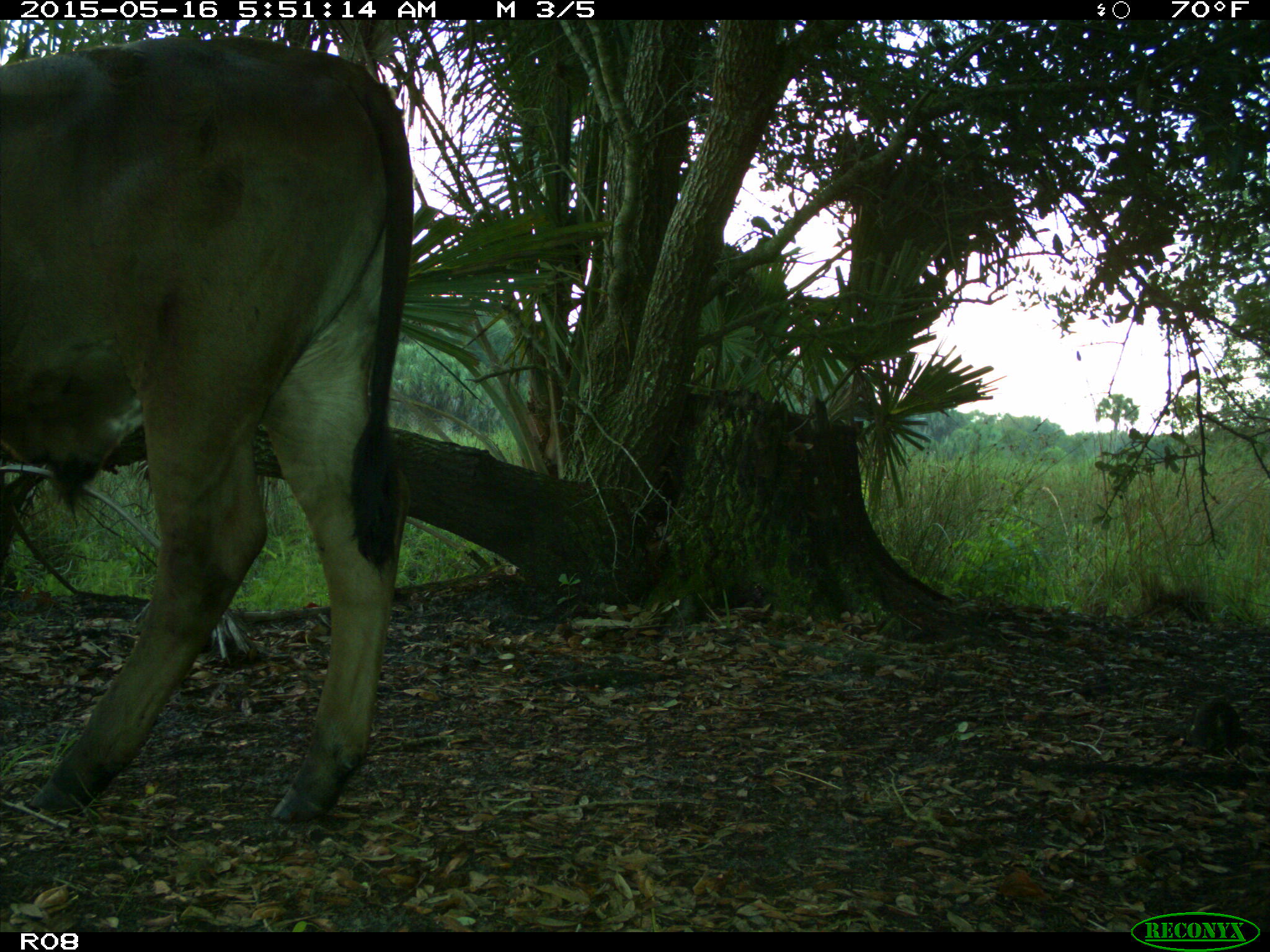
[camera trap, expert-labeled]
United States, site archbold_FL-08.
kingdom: Animalia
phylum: Chordata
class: Mammalia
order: Artiodactyla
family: Bovidae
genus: Bos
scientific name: Bos taurus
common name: domestic cow